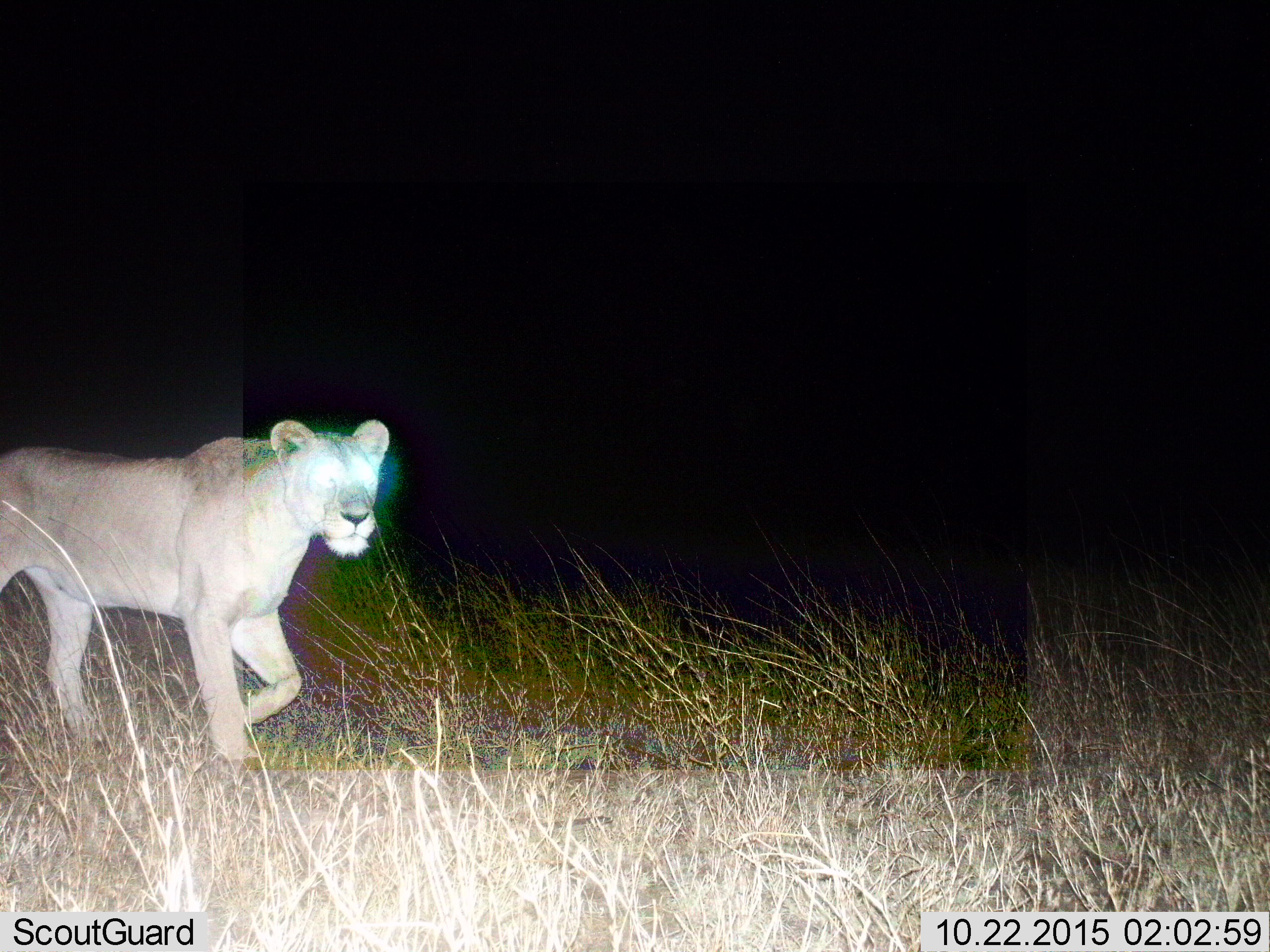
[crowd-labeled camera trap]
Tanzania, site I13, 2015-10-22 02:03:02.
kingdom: Animalia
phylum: Chordata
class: Mammalia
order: Carnivora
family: Felidae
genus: Panthera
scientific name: Panthera leo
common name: lion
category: lionfemale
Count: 1.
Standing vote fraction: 22%.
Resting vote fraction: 0%.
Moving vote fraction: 78%.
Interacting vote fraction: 0%.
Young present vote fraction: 0%.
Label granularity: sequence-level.